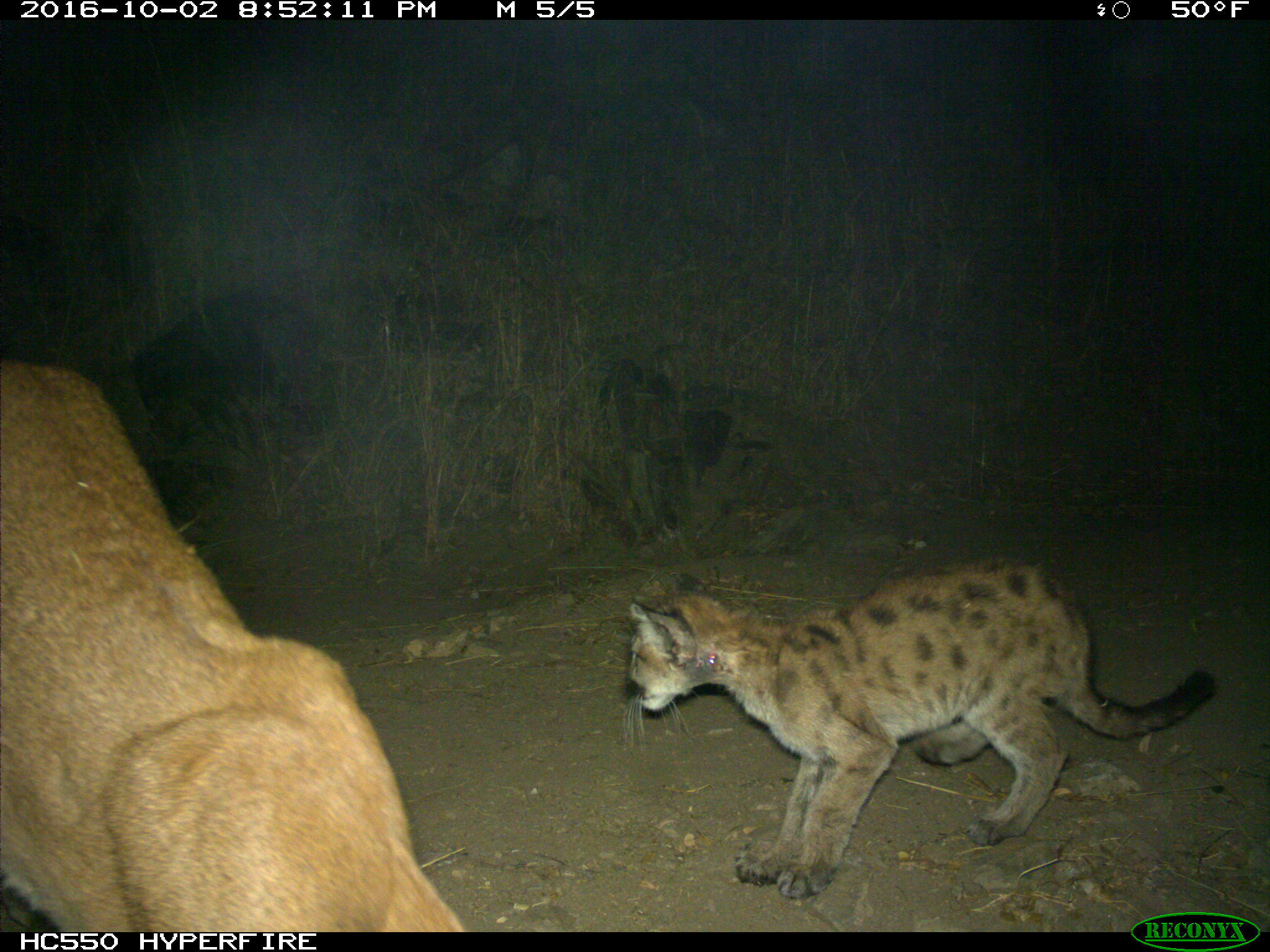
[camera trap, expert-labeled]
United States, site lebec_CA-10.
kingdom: Animalia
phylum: Chordata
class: Mammalia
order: Carnivora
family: Felidae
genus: Puma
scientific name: Puma concolor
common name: mountain lion